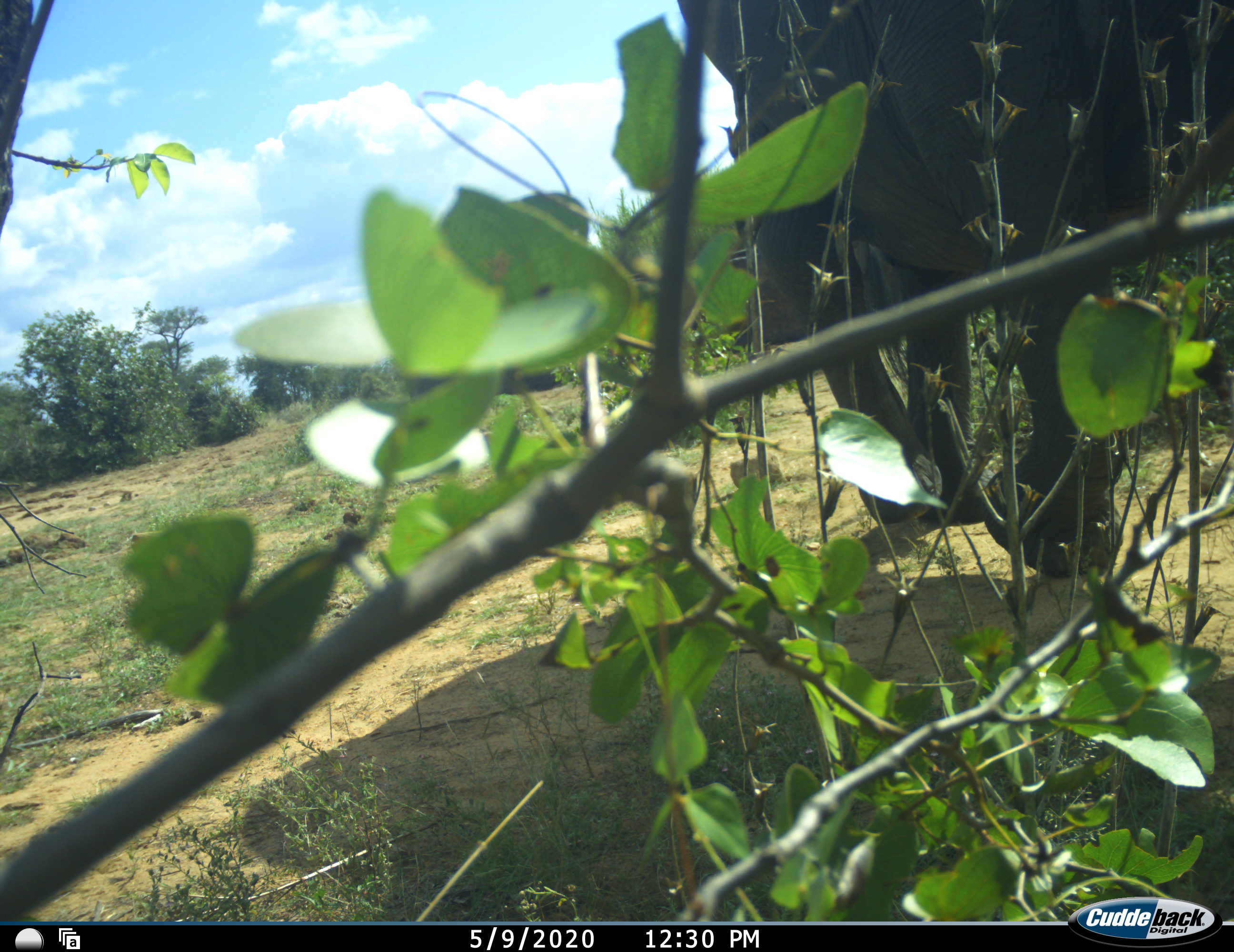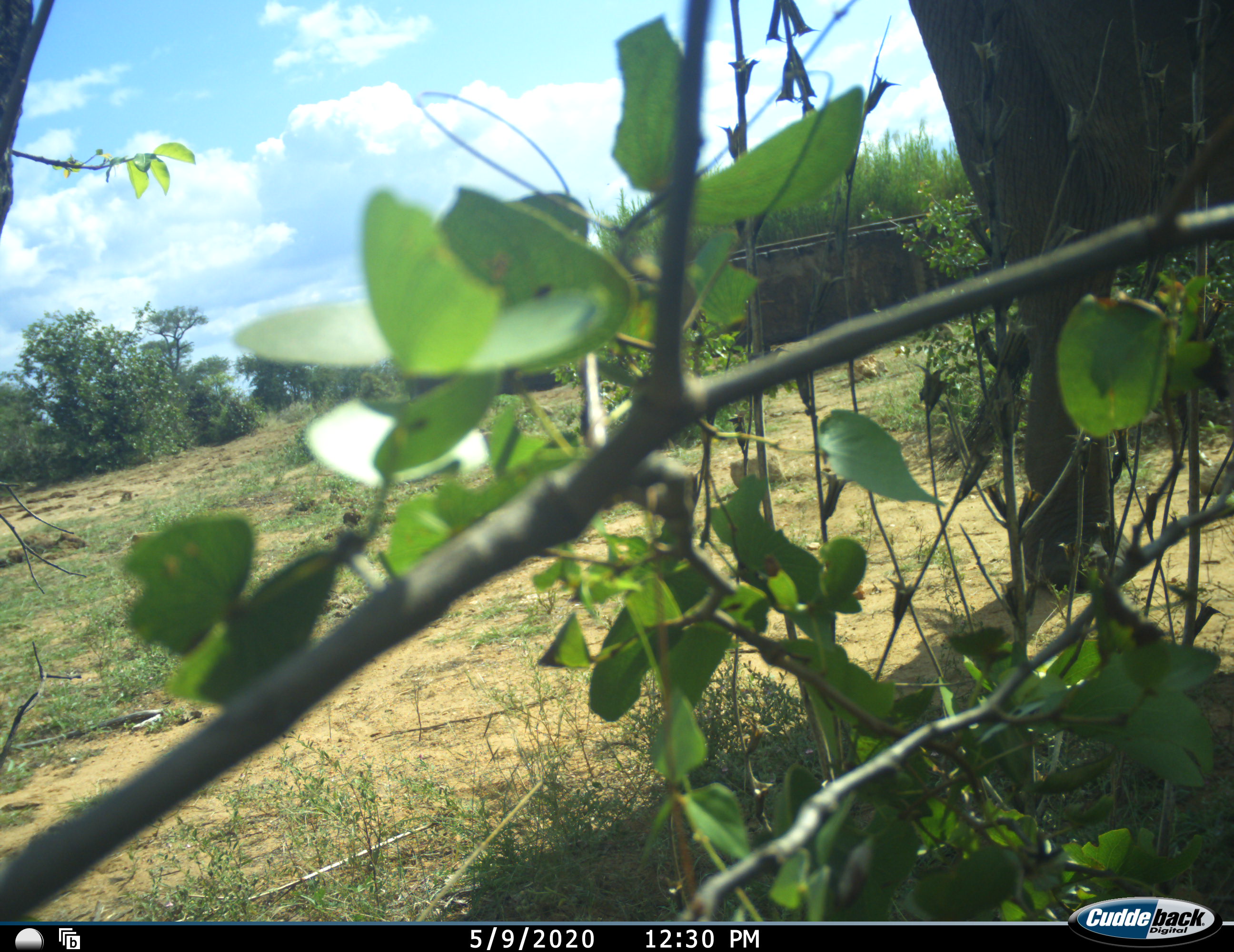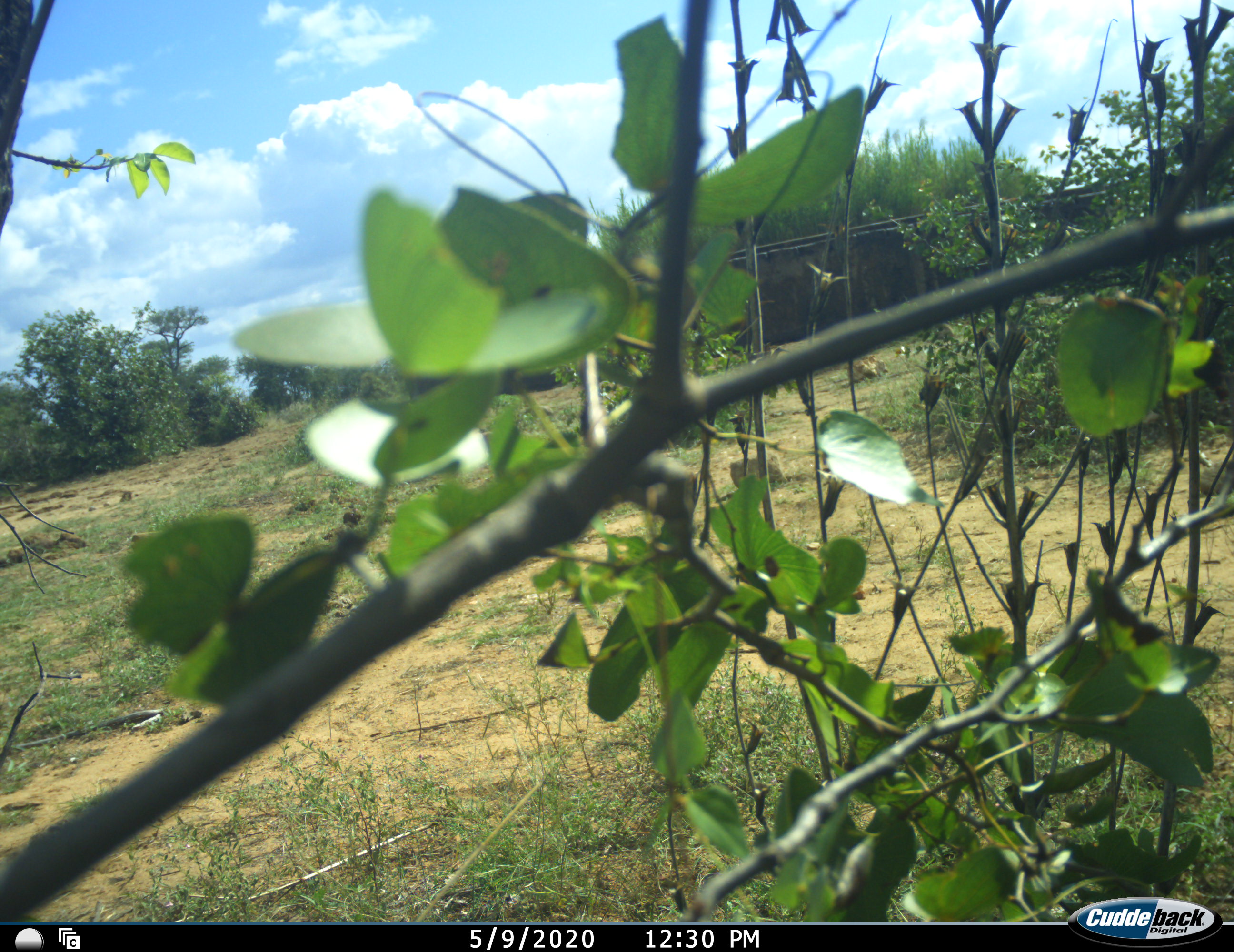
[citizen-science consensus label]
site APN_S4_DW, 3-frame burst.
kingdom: Animalia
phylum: Chordata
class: Mammalia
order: Proboscidea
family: Elephantidae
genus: Loxodonta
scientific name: Loxodonta africana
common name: african bush elephant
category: elephant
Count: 1.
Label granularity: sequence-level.